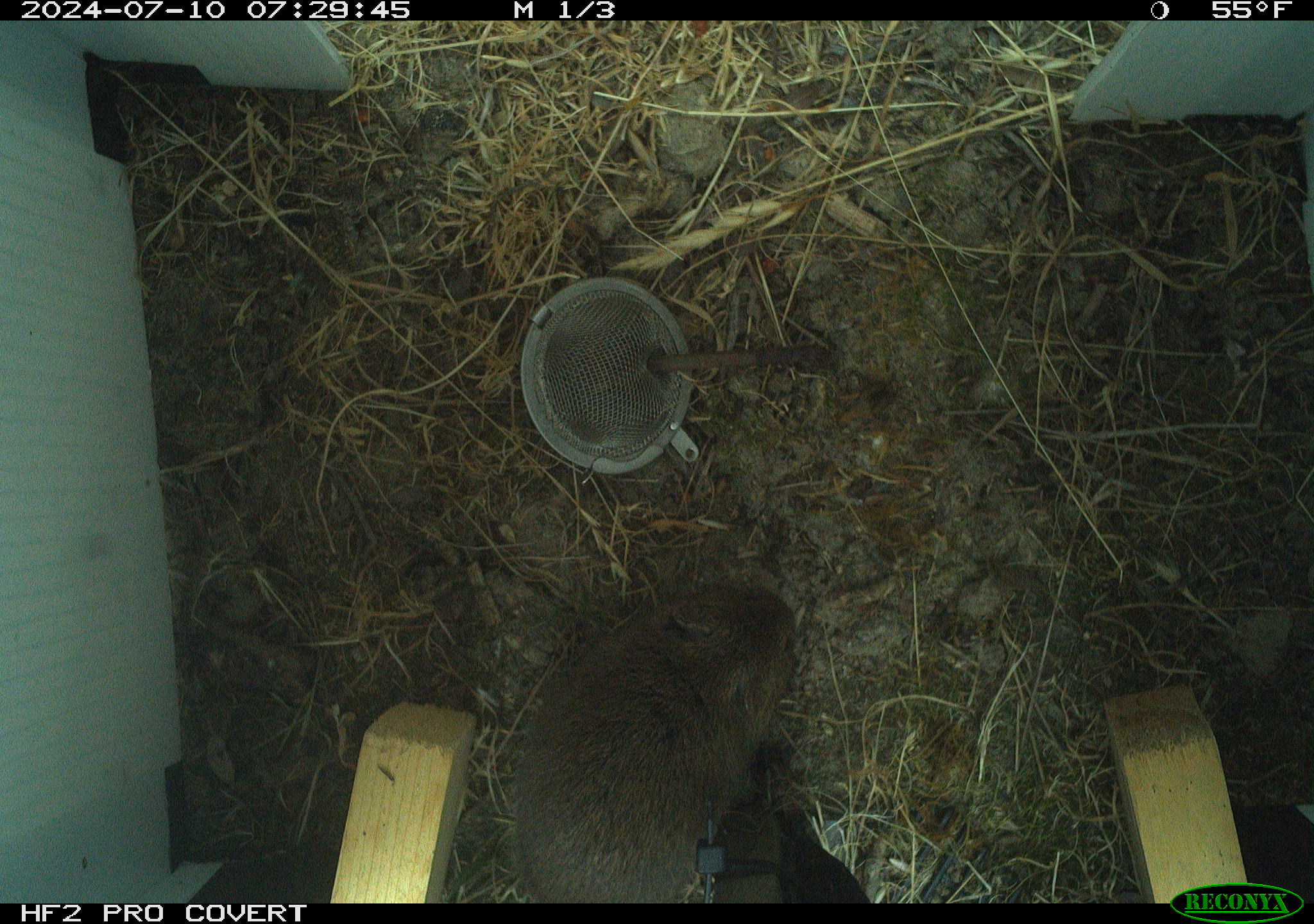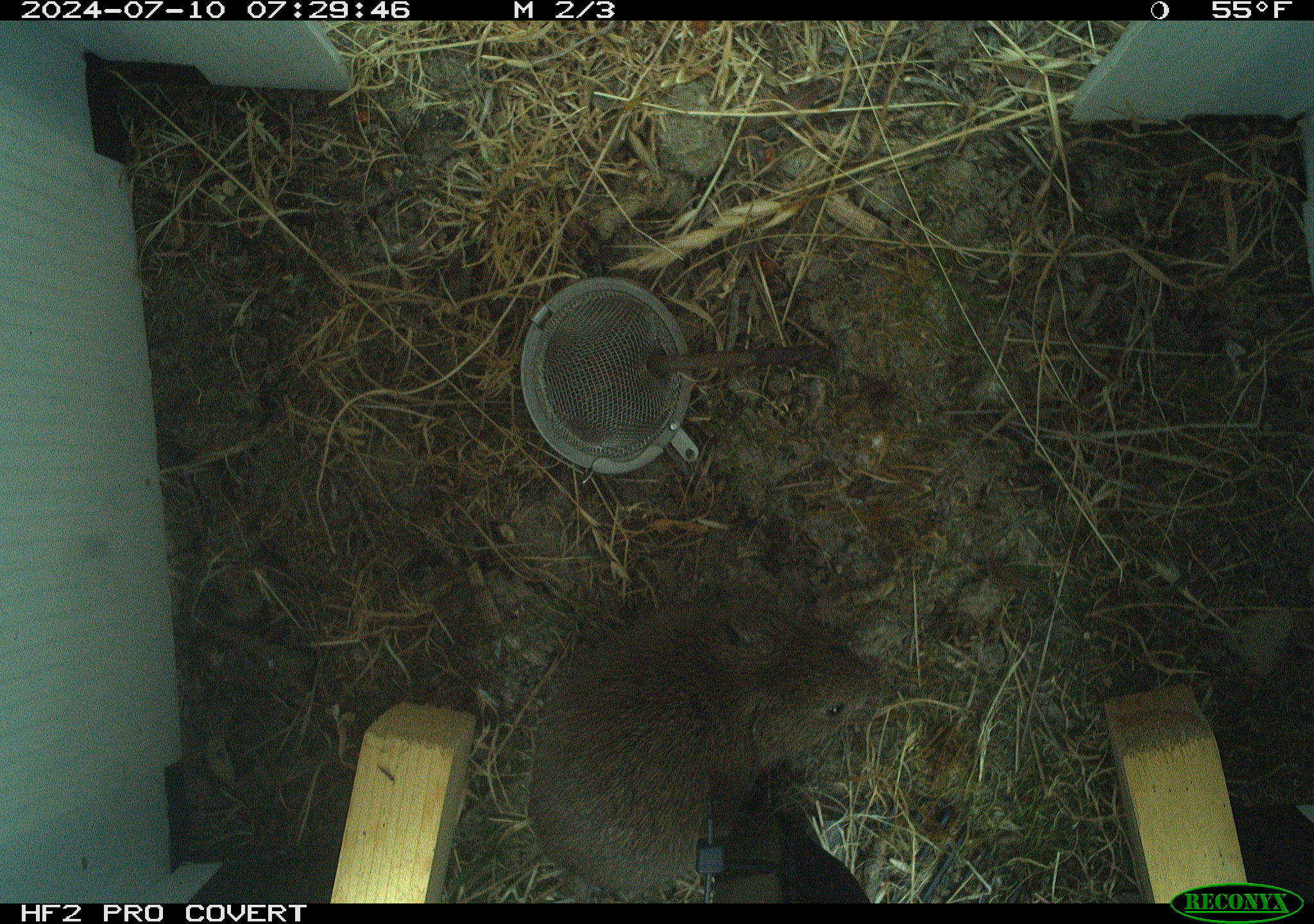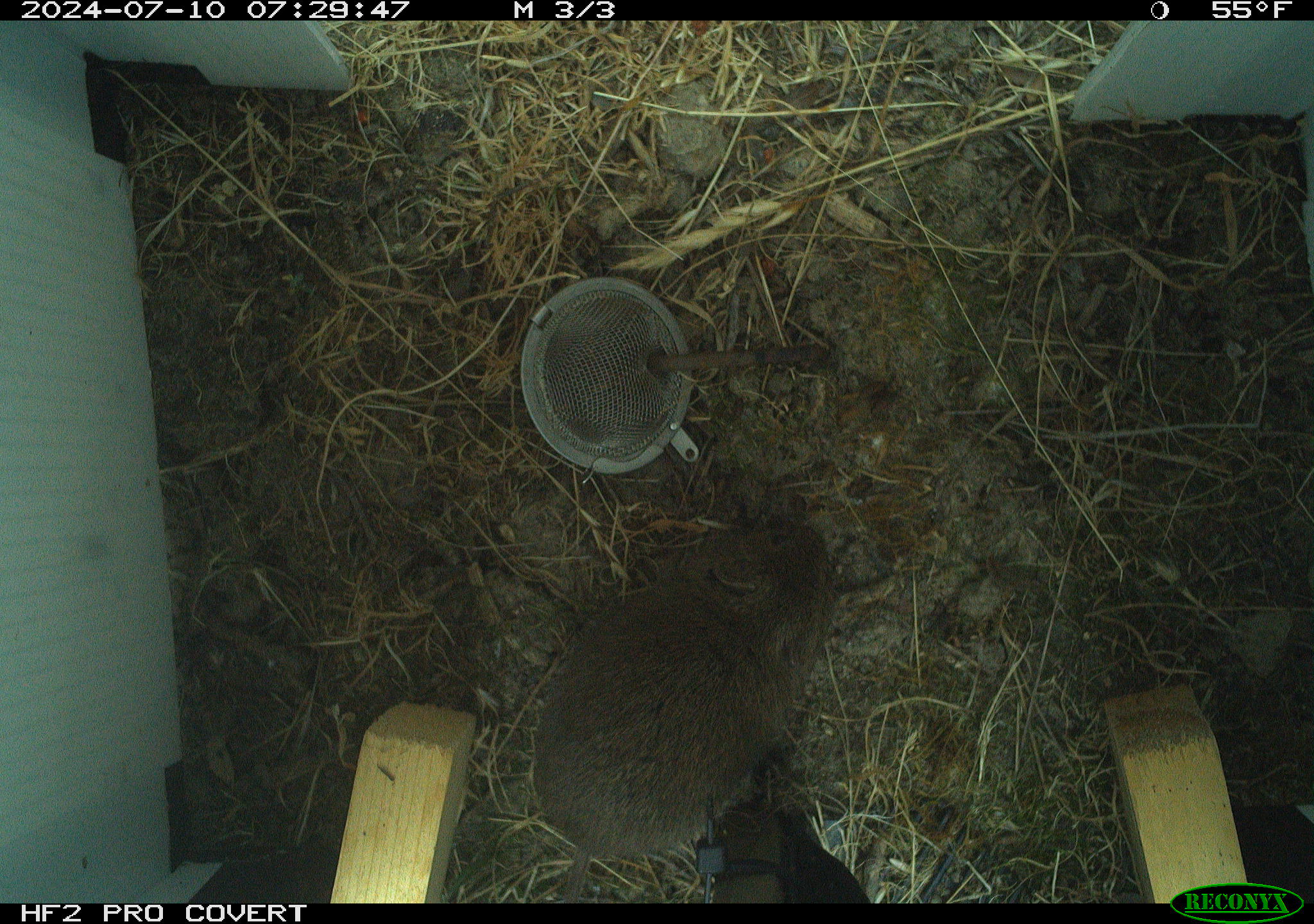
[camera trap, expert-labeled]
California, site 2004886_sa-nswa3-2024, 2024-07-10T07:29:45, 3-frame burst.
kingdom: Animalia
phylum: Chordata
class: Mammalia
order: Rodentia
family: Cricetidae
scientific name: Arvicolinae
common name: voles, lemmings, and muskrats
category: arvicolinae subfamily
Arvicolinae subfamily (voles, lemmings, and muskrats) (Arvicolinae).